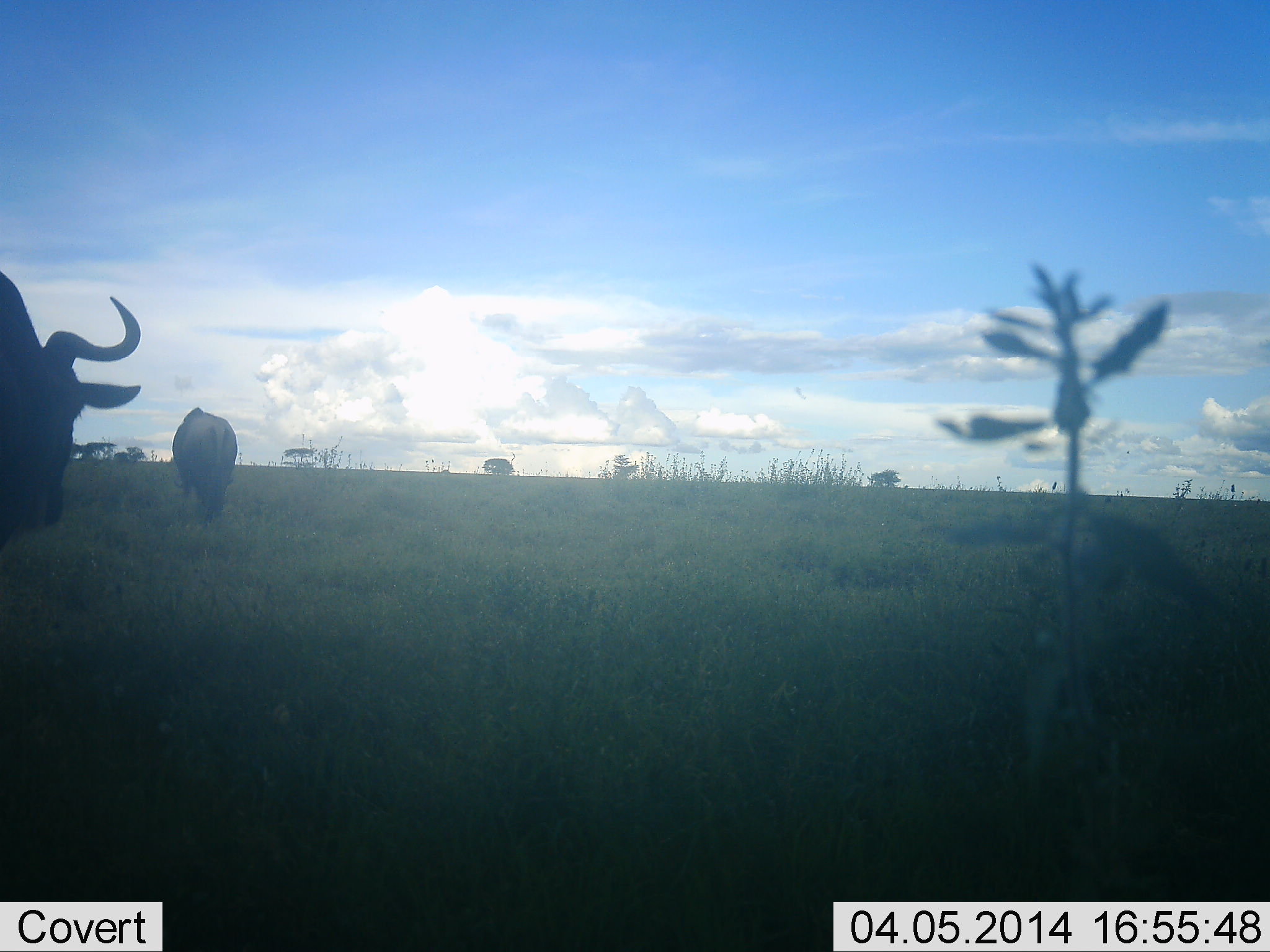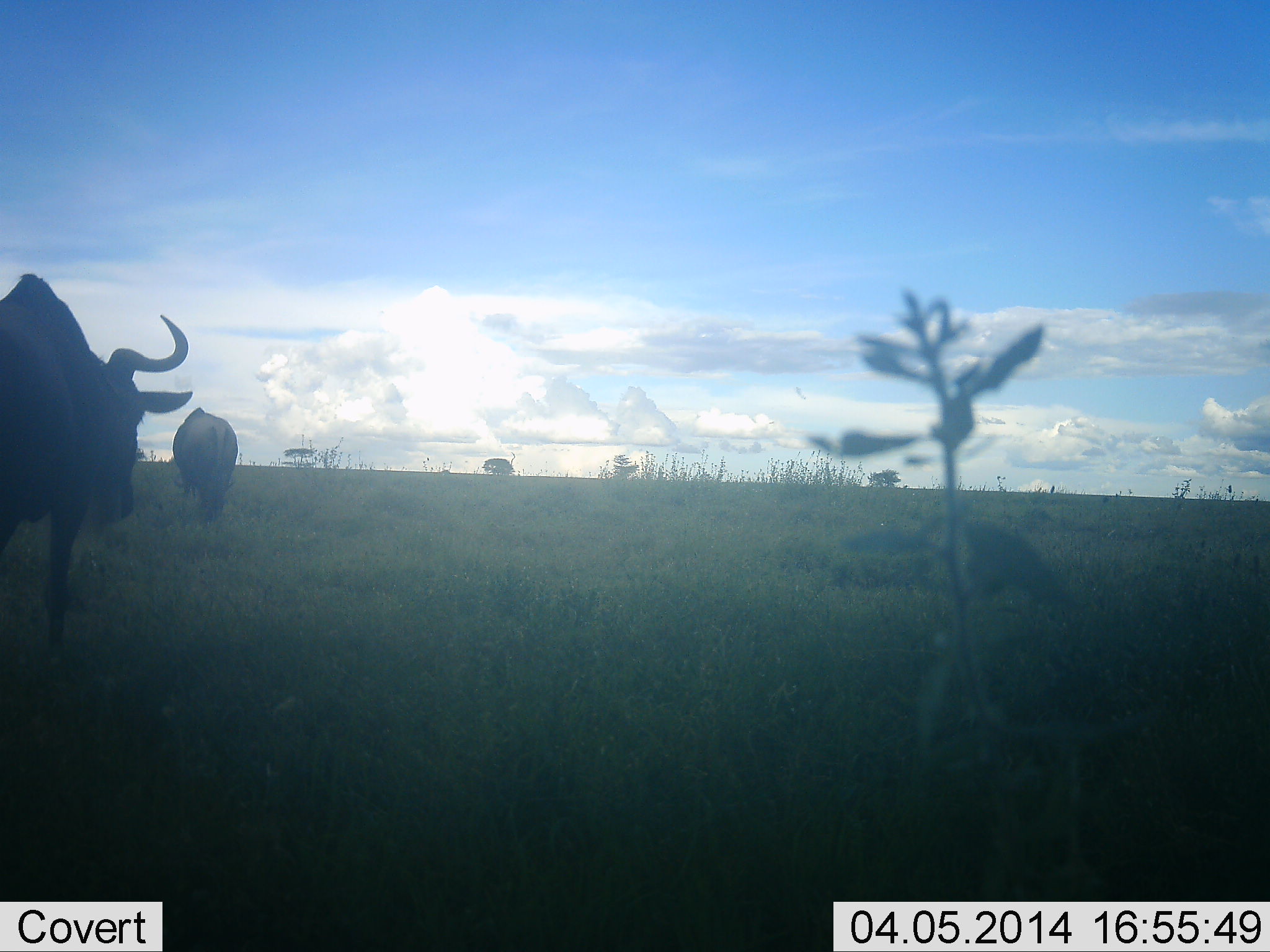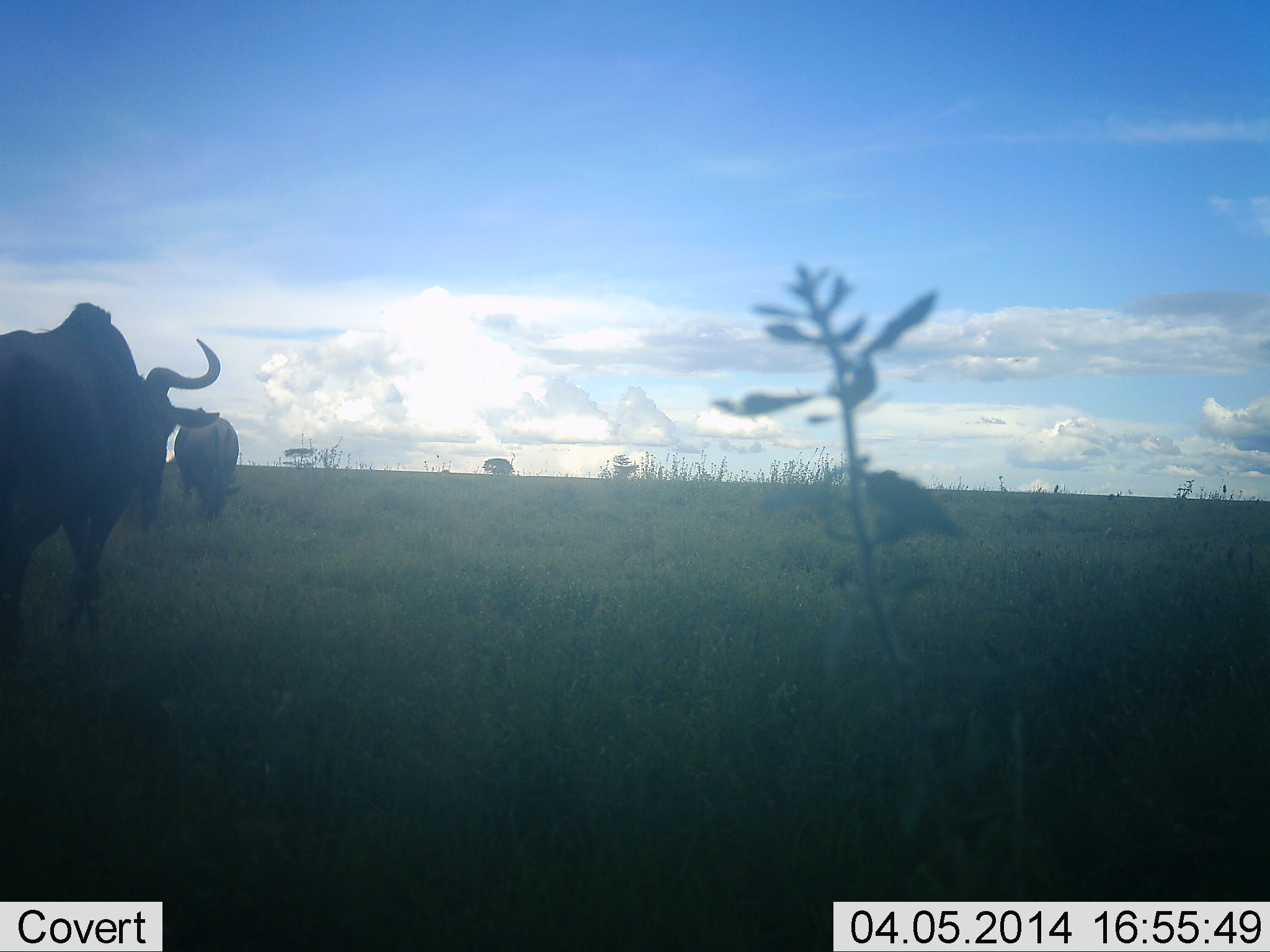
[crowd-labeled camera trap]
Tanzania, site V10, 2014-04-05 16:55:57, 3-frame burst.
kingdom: Animalia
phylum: Chordata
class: Mammalia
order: Artiodactyla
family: Bovidae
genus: Connochaetes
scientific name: Connochaetes taurinus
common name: blue wildebeest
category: wildebeest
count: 2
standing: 64%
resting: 0%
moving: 64%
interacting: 0%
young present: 0%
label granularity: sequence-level